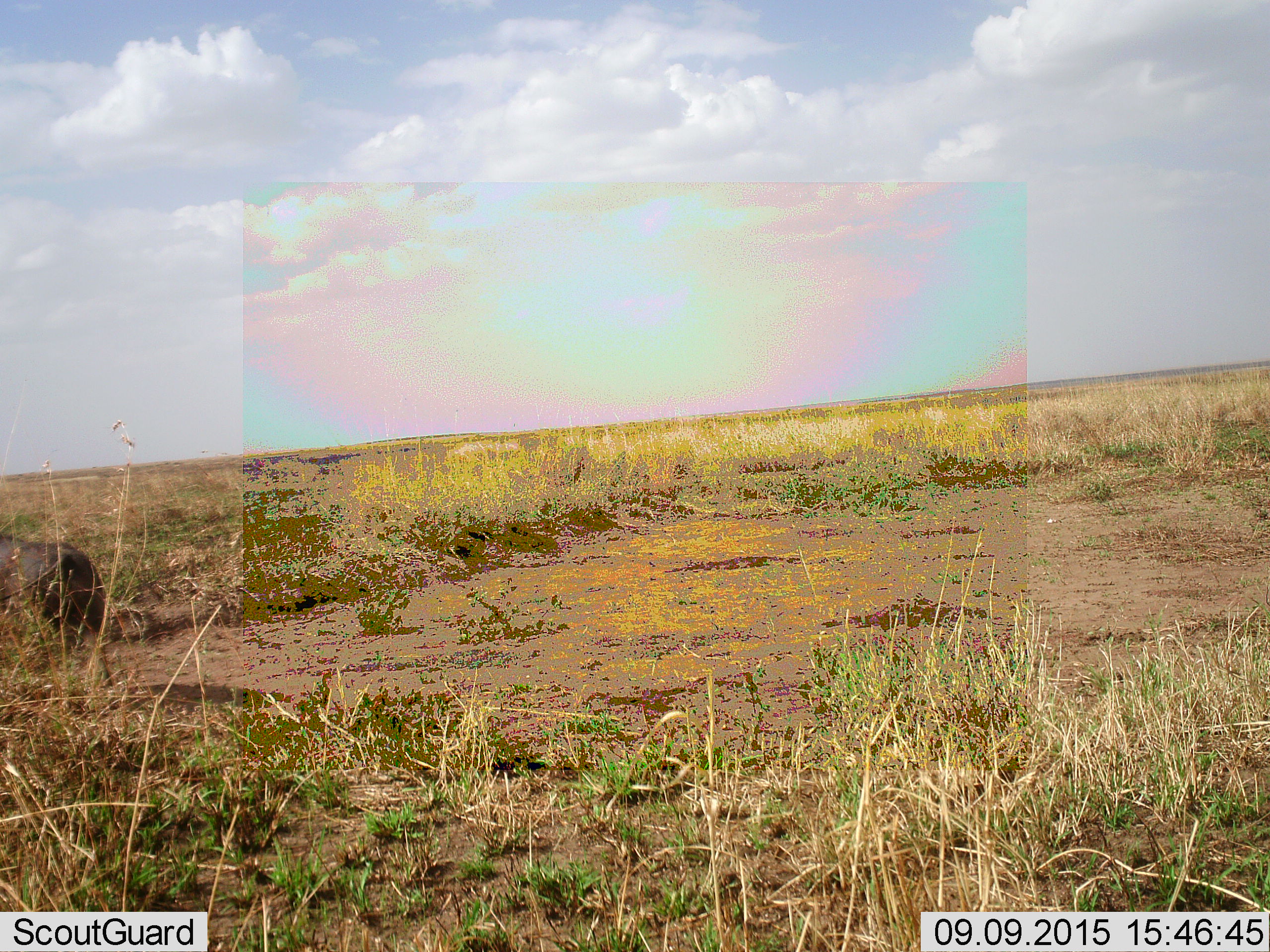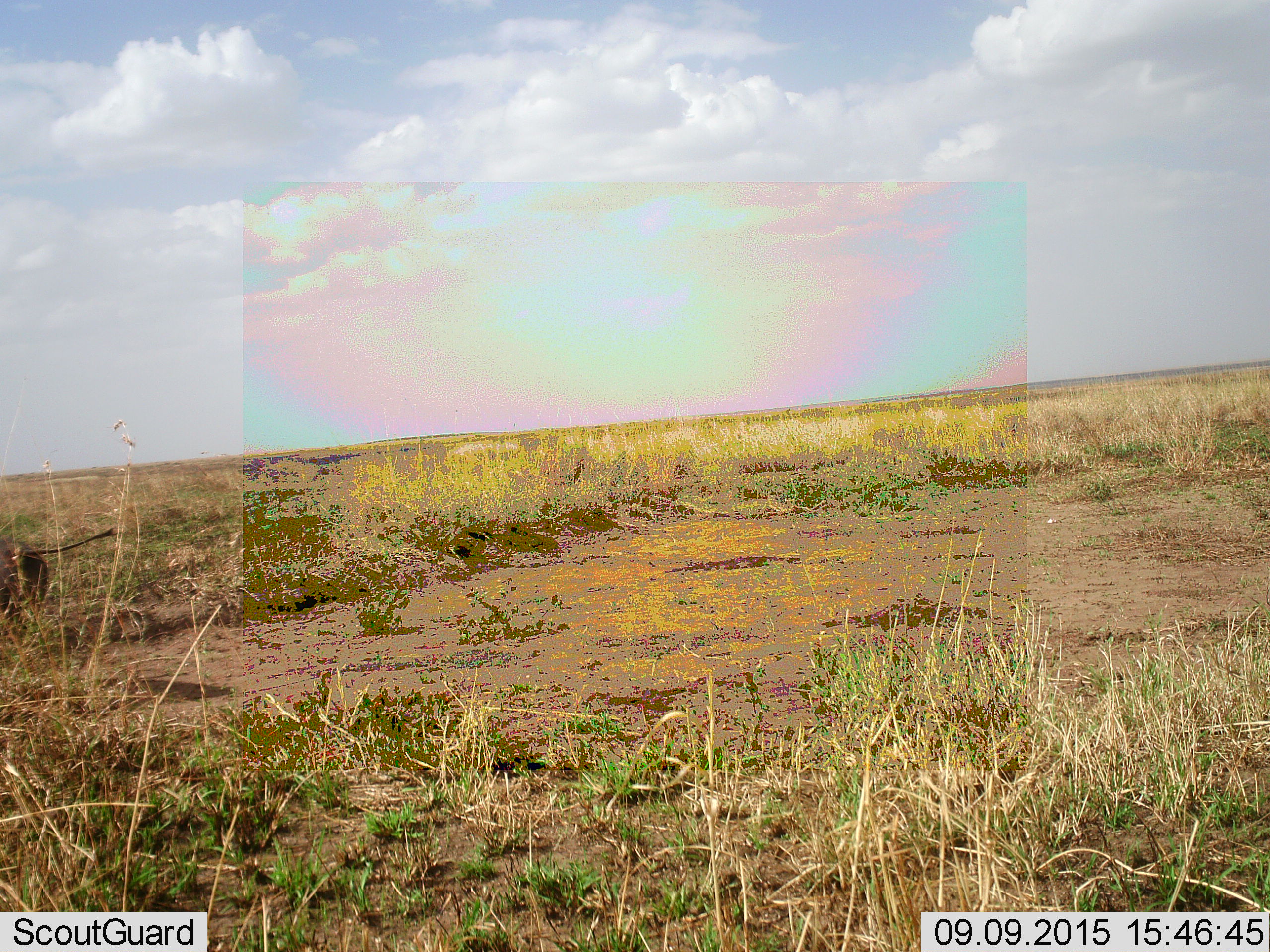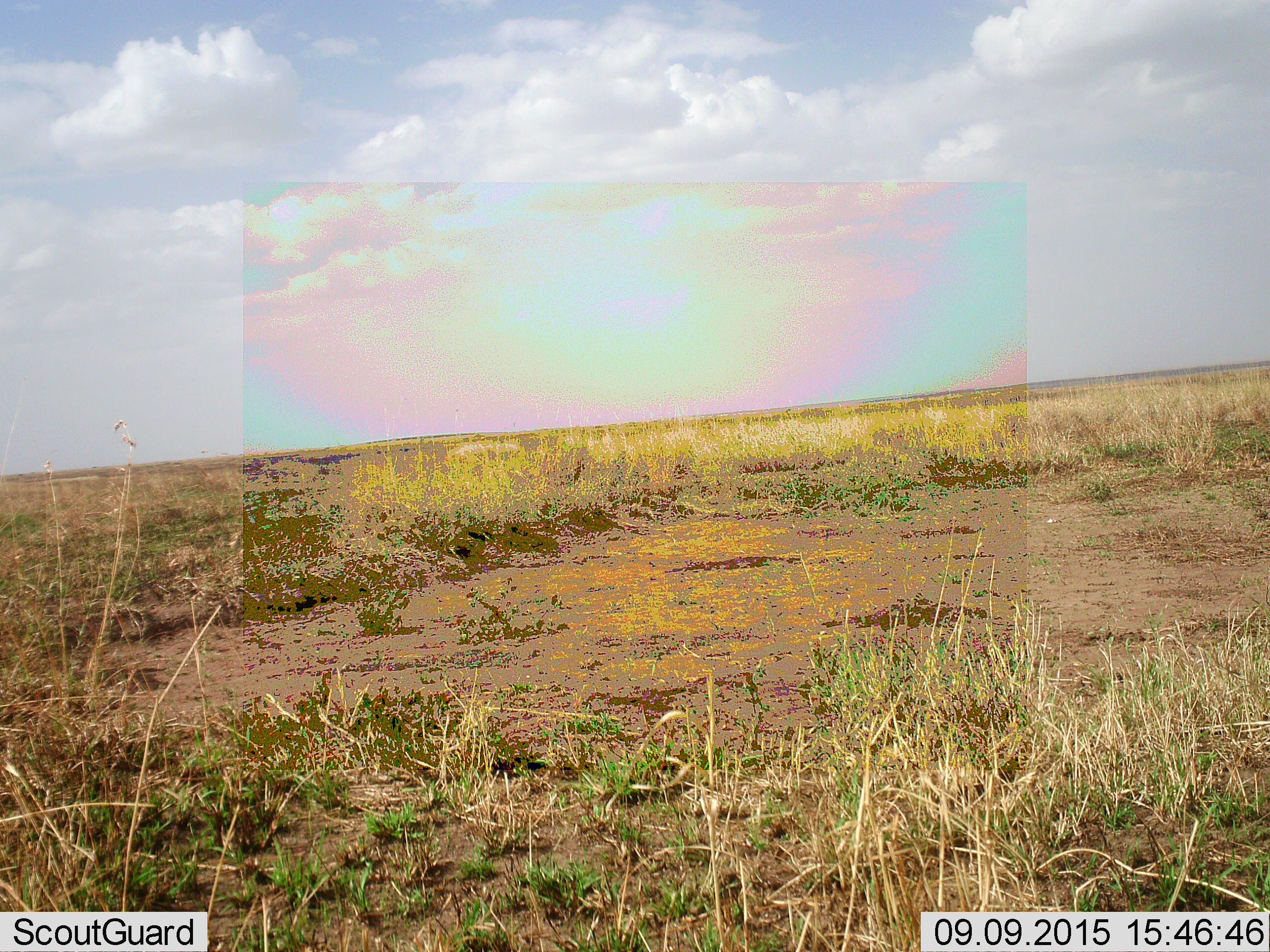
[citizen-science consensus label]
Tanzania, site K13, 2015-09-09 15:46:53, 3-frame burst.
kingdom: Animalia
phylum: Chordata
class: Mammalia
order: Artiodactyla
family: Suidae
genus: Phacochoerus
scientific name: Phacochoerus africanus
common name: warthog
Warthog (Phacochoerus africanus), count 1. Behavior (volunteer vote fractions): standing 0%, resting 0%, moving 100%, interacting 0%. Young present (vote fraction): 0%. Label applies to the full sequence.